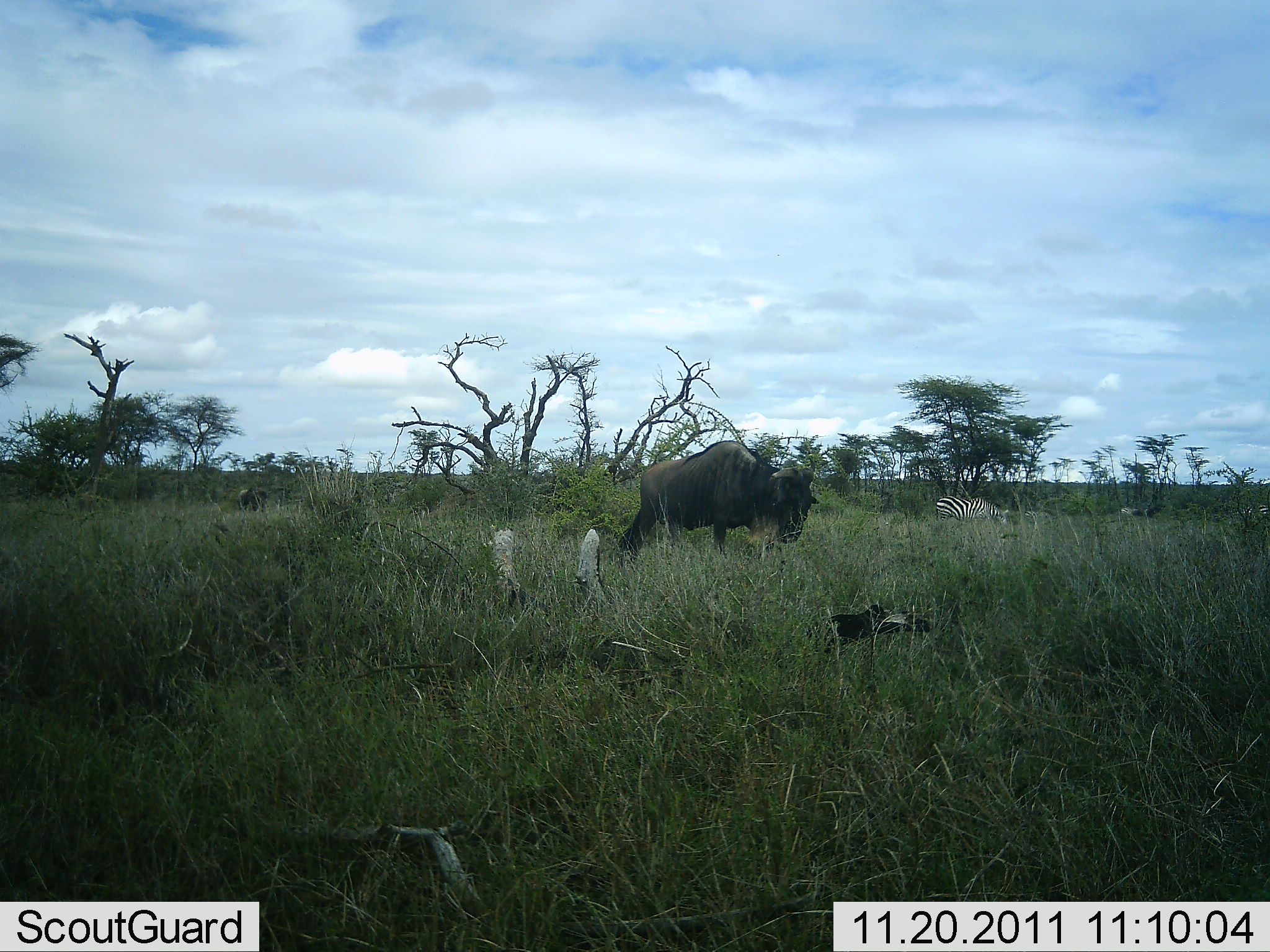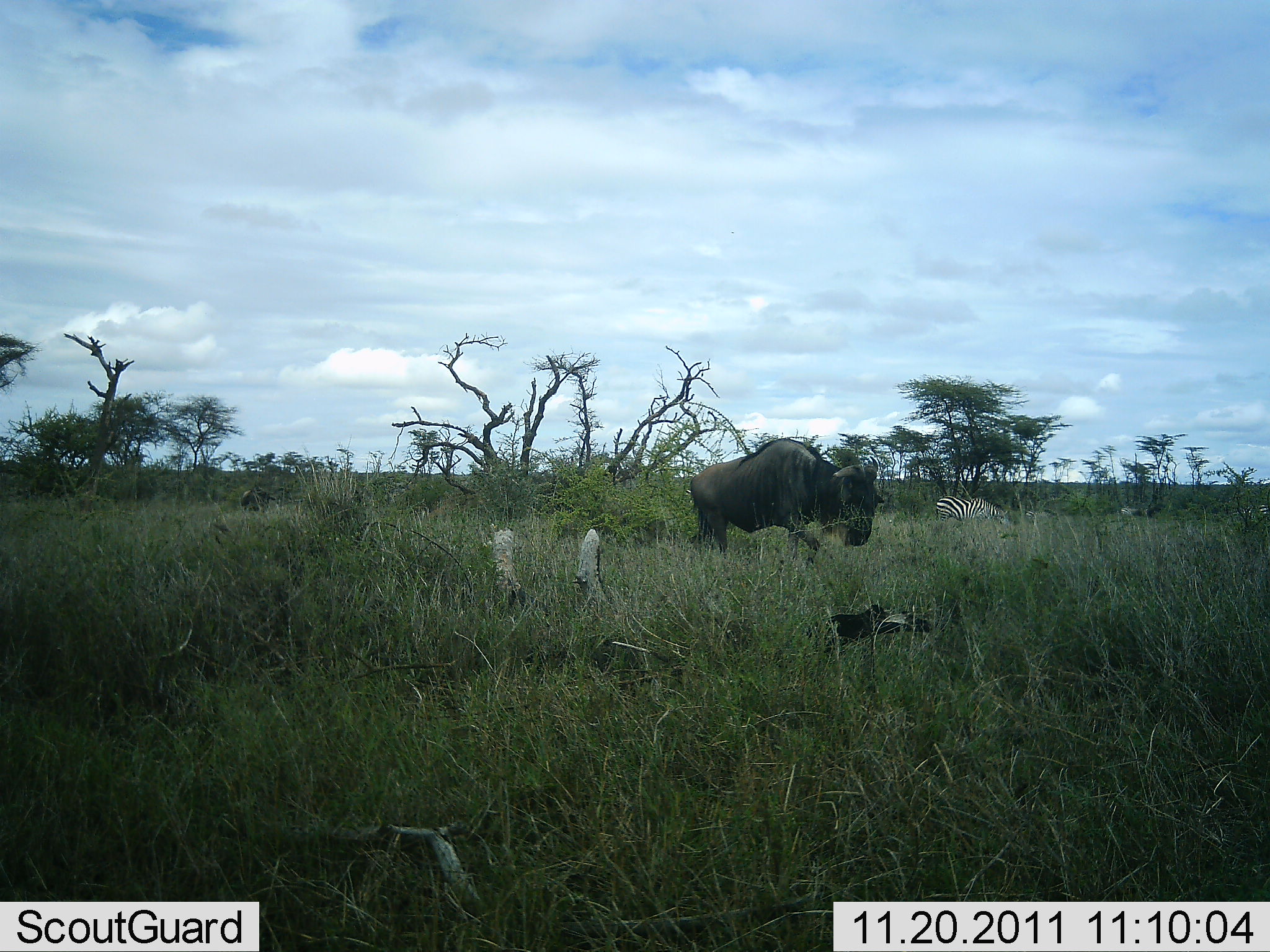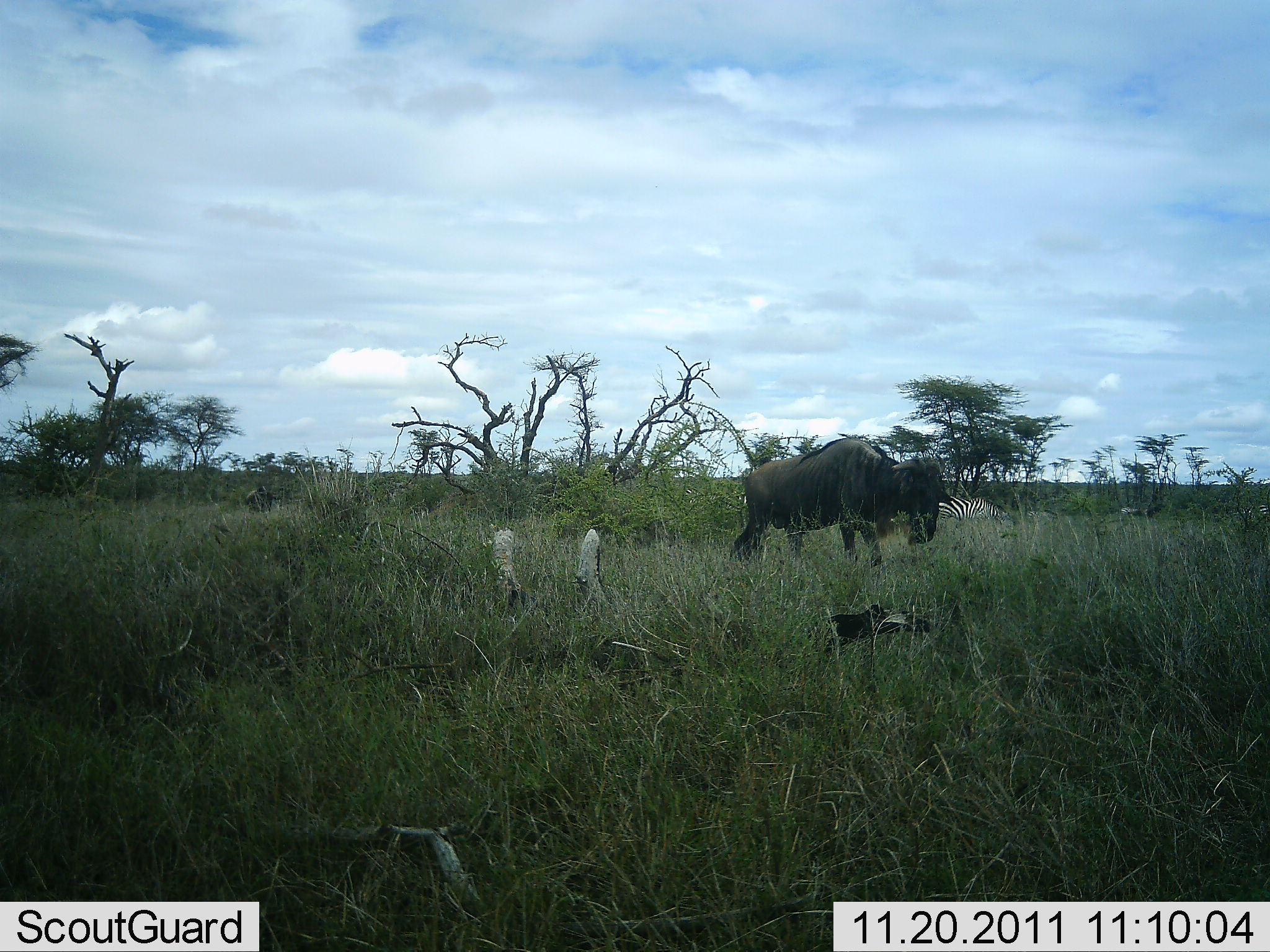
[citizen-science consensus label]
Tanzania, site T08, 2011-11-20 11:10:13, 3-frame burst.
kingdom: Animalia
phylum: Chordata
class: Mammalia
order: Artiodactyla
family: Bovidae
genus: Connochaetes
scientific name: Connochaetes taurinus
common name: blue wildebeest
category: wildebeest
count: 2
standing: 7%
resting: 0%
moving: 86%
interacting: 0%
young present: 0%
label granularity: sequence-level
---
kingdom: Animalia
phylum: Chordata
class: Mammalia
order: Perissodactyla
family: Equidae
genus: Equus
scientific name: Equus quagga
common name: plains zebra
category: zebra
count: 1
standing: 64%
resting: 9%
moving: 0%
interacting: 0%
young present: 0%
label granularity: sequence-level